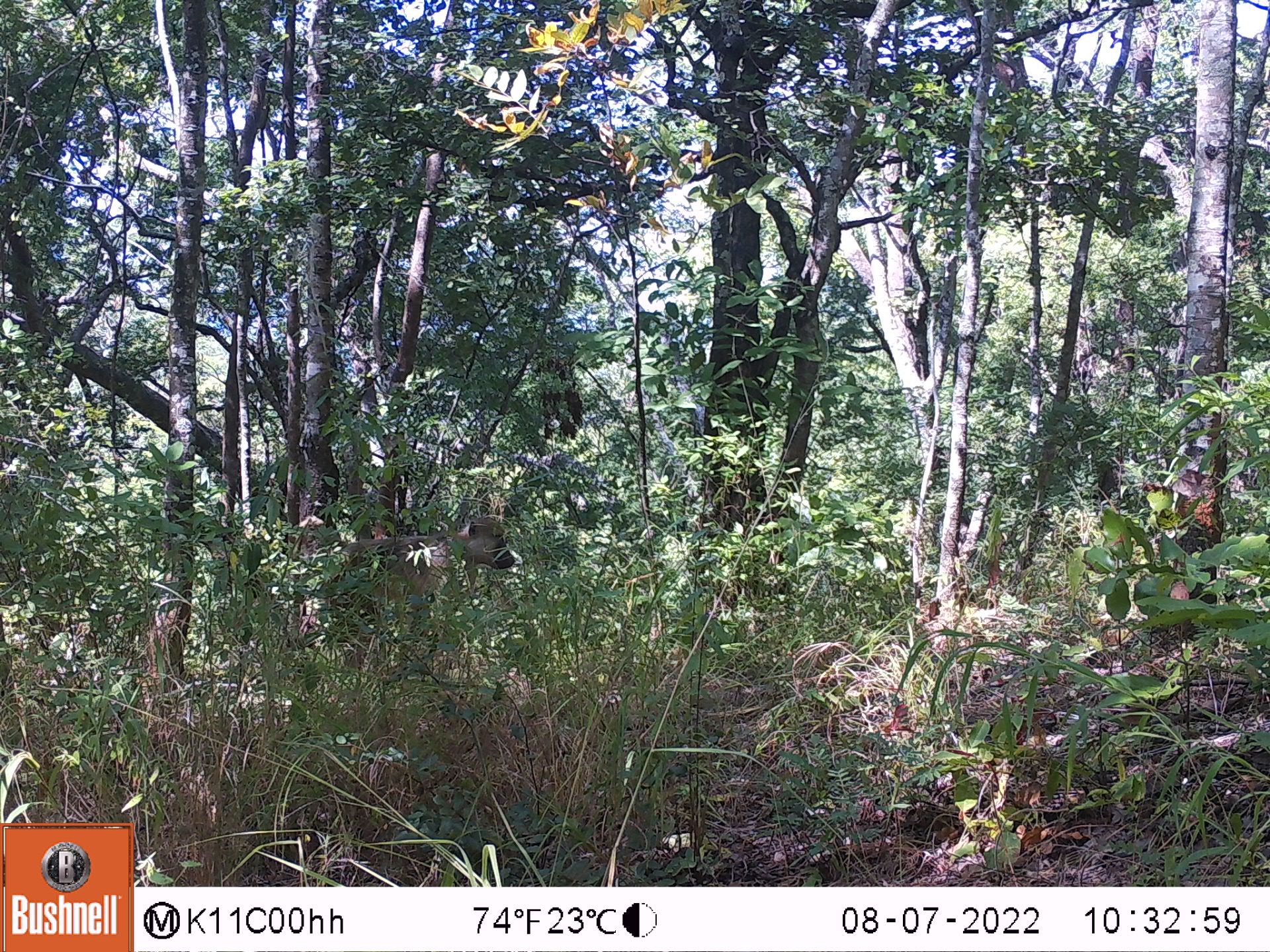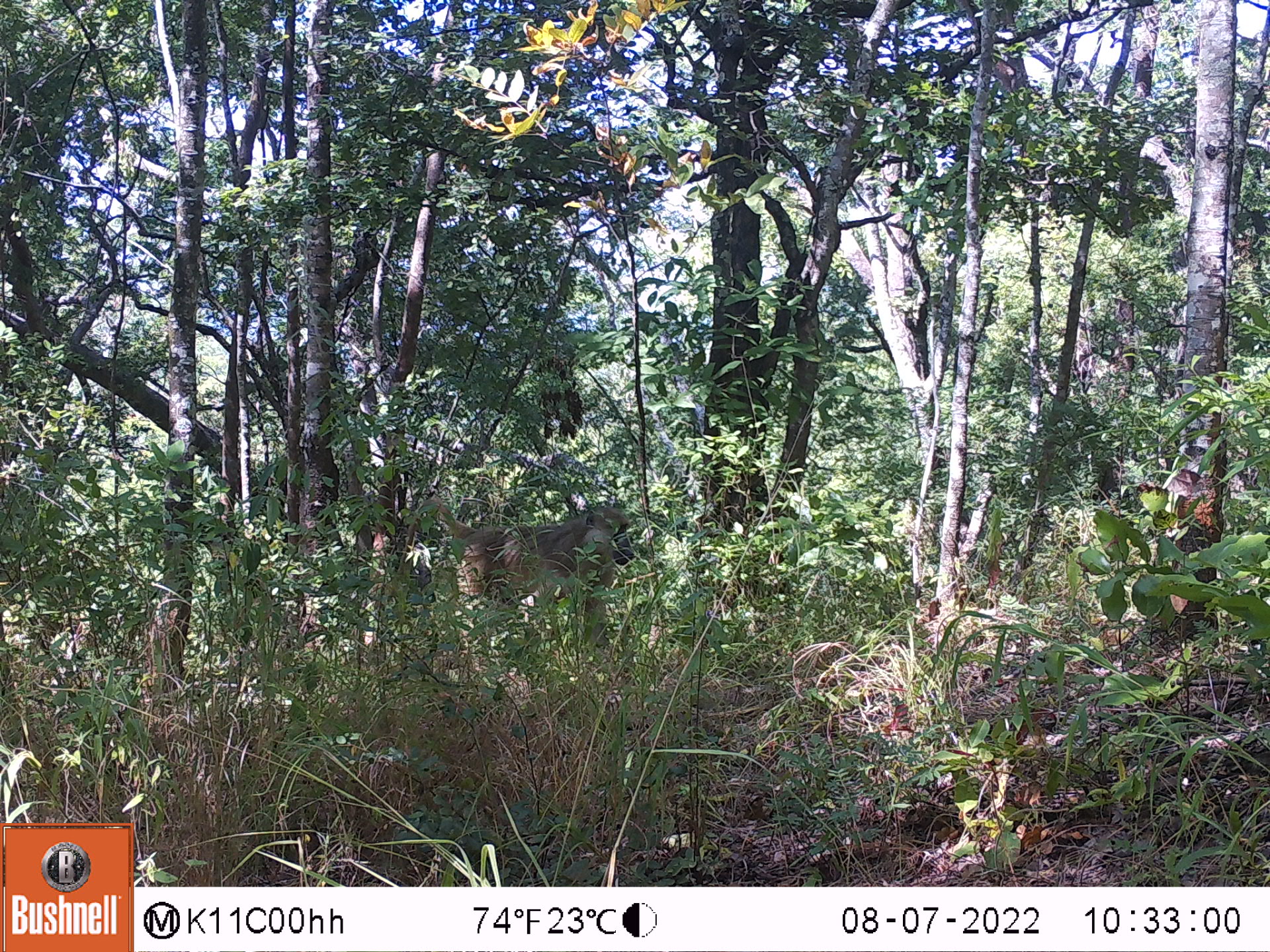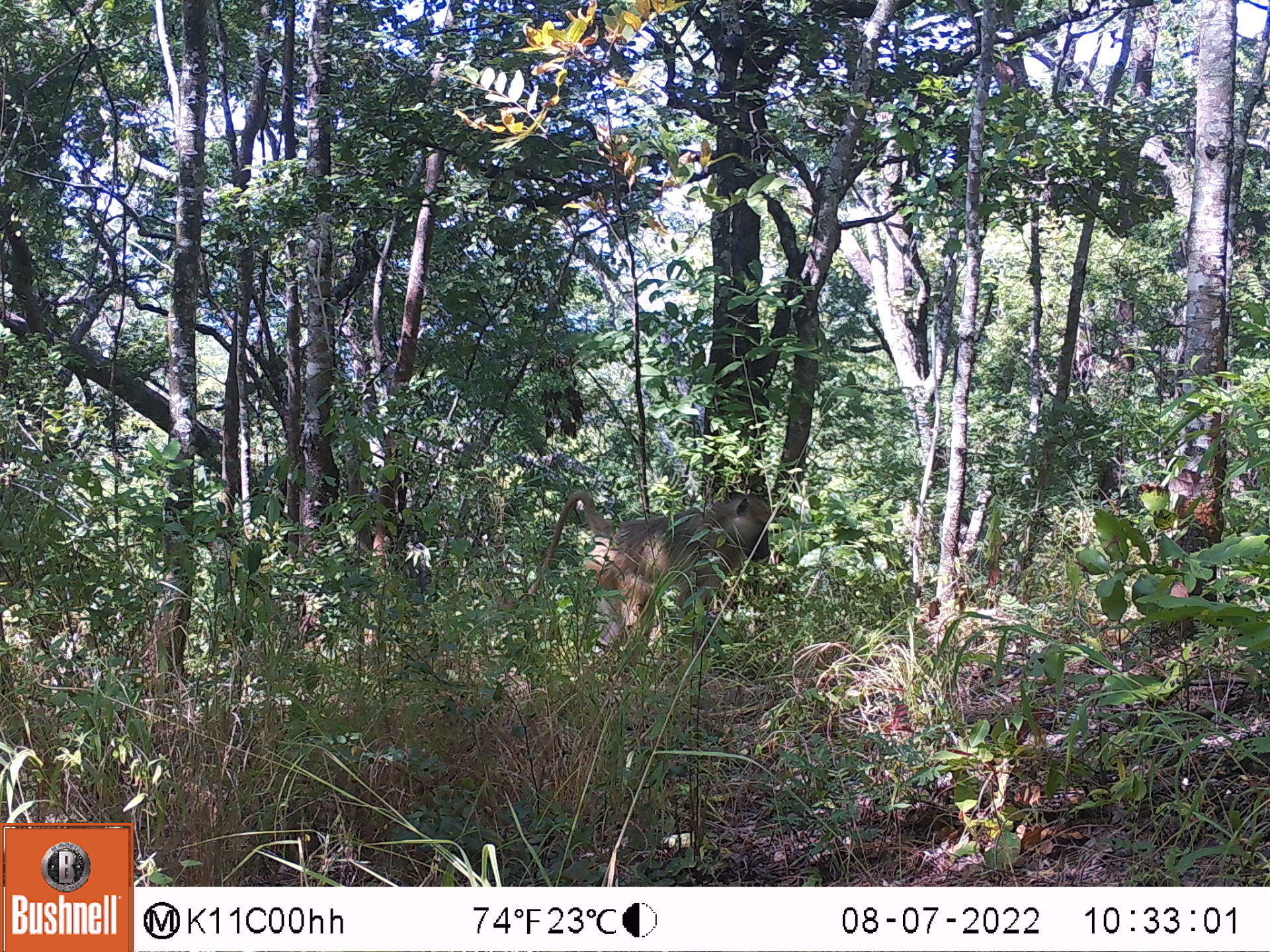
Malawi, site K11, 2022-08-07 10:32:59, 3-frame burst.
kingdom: Animalia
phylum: Chordata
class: Mammalia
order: Primates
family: Cercopithecidae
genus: Papio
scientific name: Papio cynocephalus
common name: yellow baboon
Yellow baboon (Papio cynocephalus), count 1.